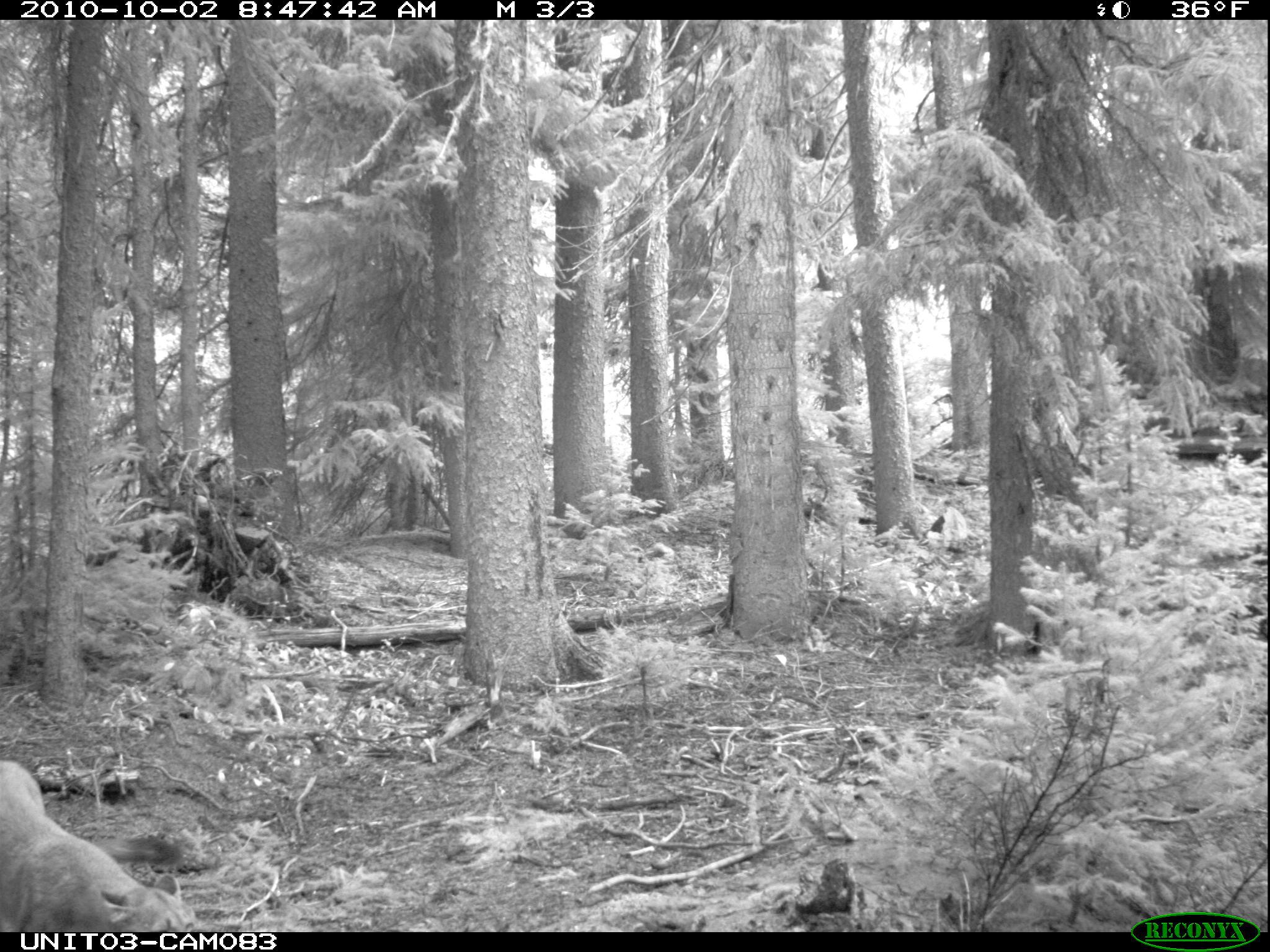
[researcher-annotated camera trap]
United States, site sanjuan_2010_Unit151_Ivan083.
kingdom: Animalia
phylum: Chordata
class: Mammalia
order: Carnivora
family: Felidae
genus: Puma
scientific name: Puma concolor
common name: mountain lion